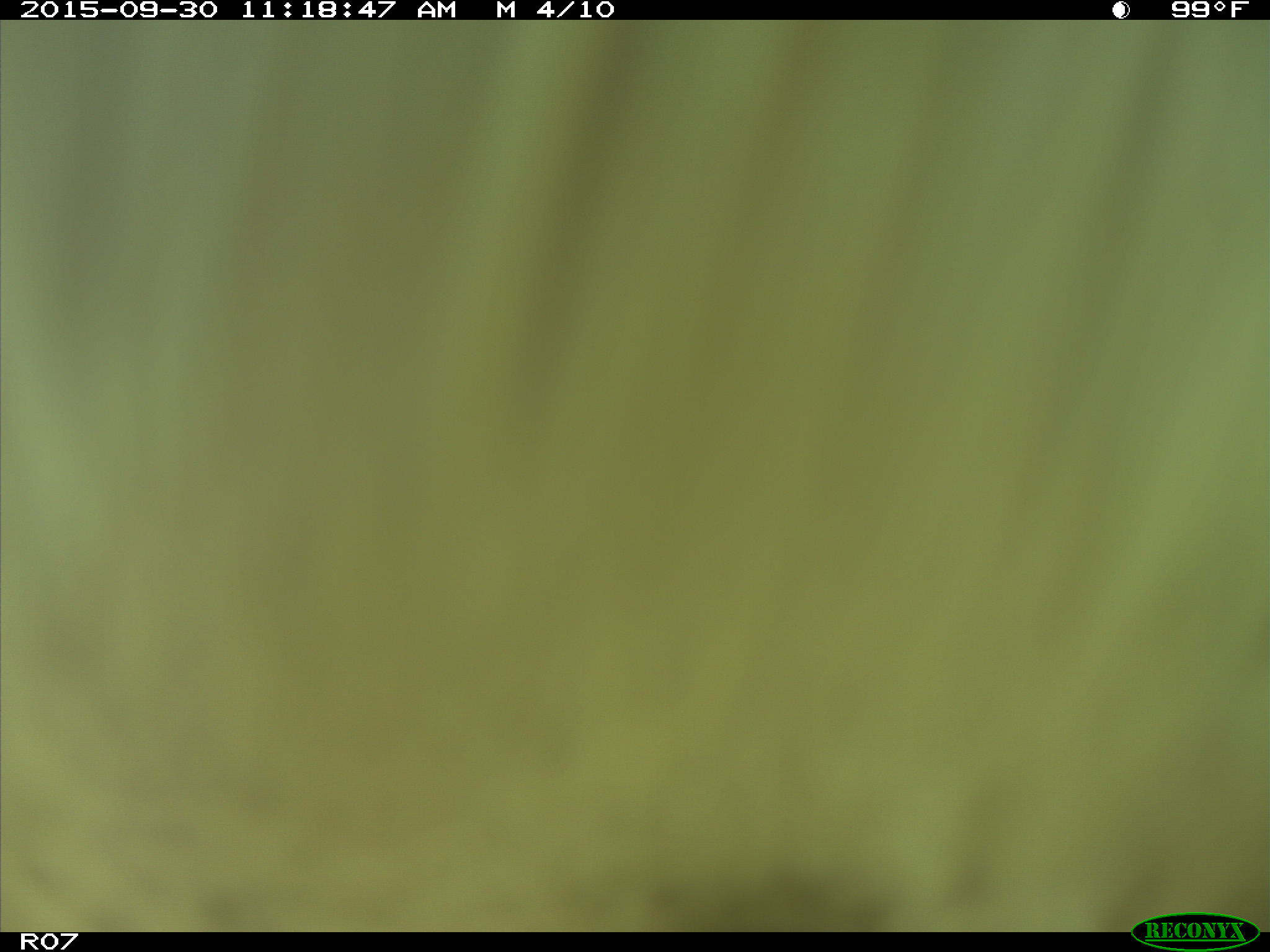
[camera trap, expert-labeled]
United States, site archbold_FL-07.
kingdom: Animalia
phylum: Chordata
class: Mammalia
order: Artiodactyla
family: Bovidae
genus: Bos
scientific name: Bos taurus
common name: domestic cow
Bos taurus (domestic cow).